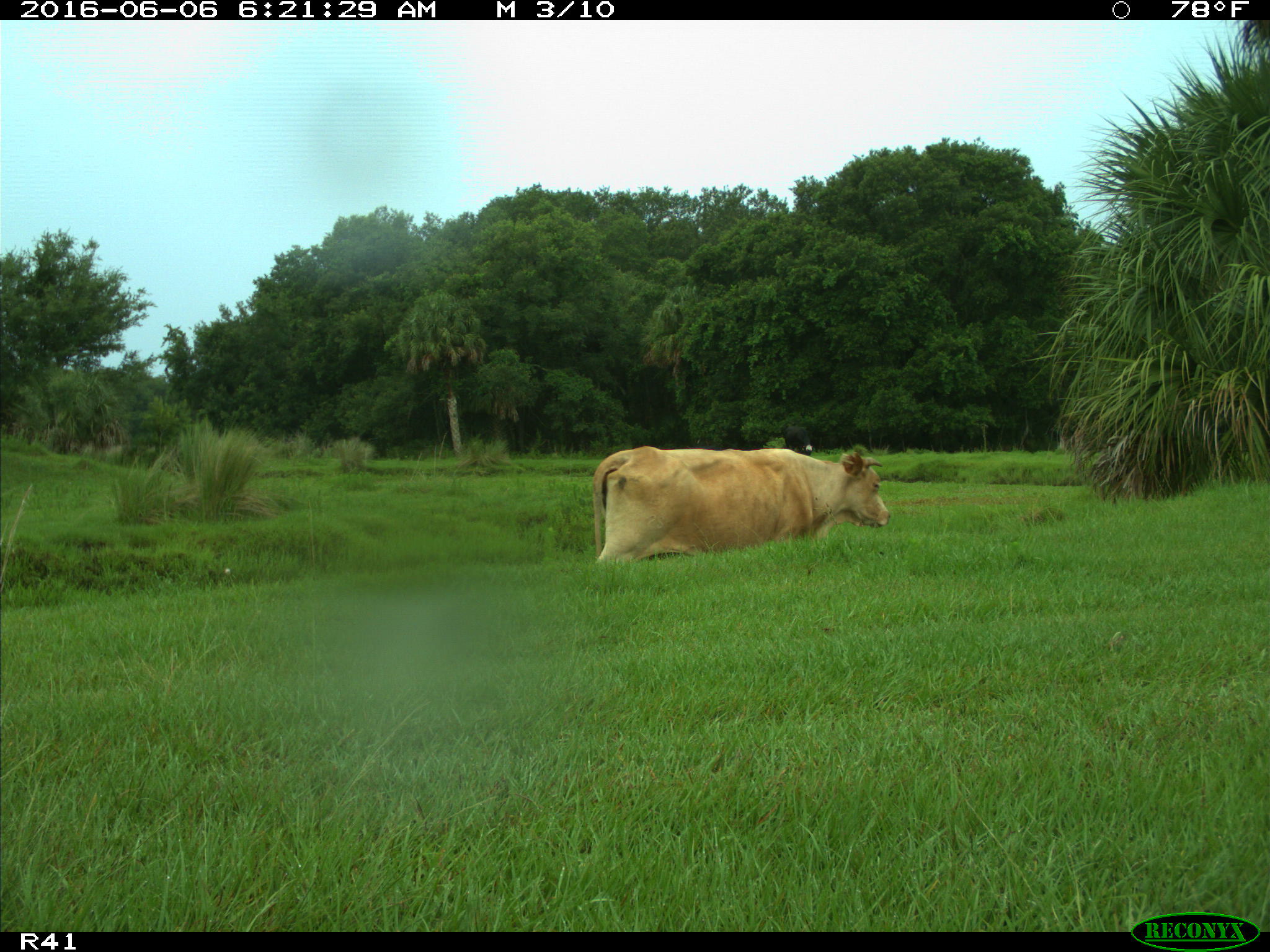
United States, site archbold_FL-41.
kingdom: Animalia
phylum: Chordata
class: Mammalia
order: Artiodactyla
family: Bovidae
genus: Bos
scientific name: Bos taurus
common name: domestic cow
Bos taurus (domestic cow).